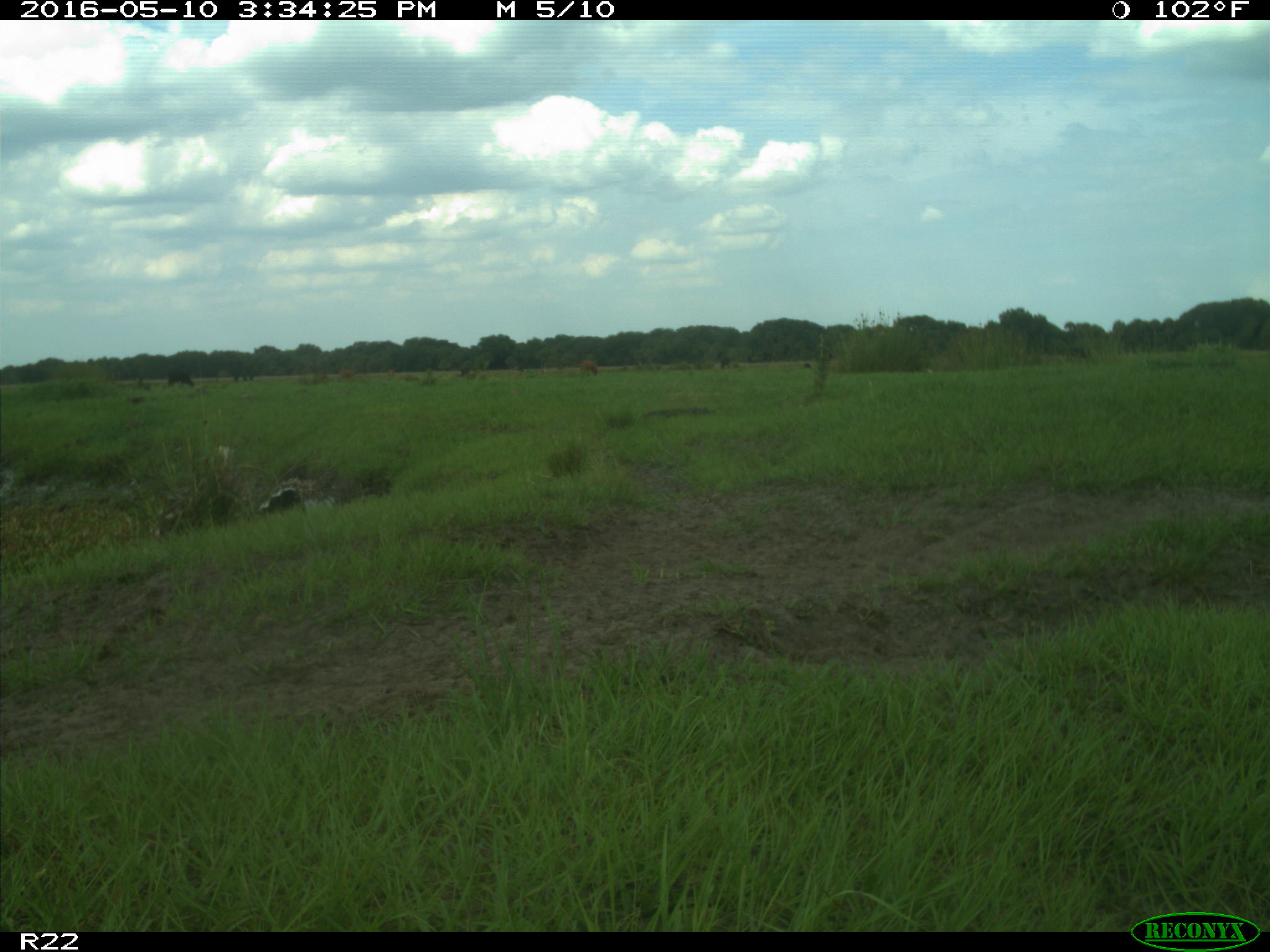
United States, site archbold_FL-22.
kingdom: Animalia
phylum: Chordata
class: Mammalia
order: Artiodactyla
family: Bovidae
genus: Bos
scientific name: Bos taurus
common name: domestic cow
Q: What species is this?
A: Bos taurus (domestic cow).